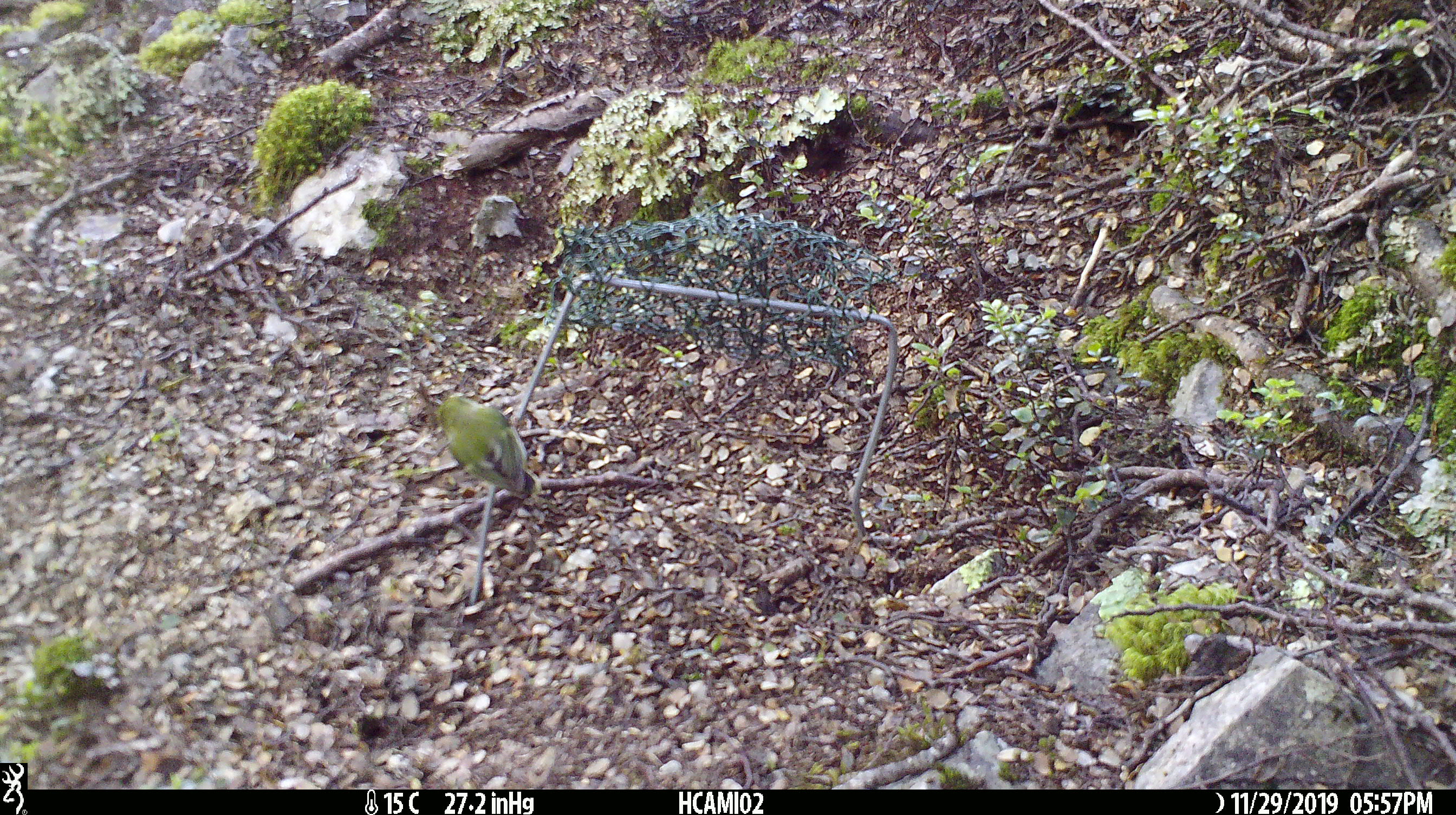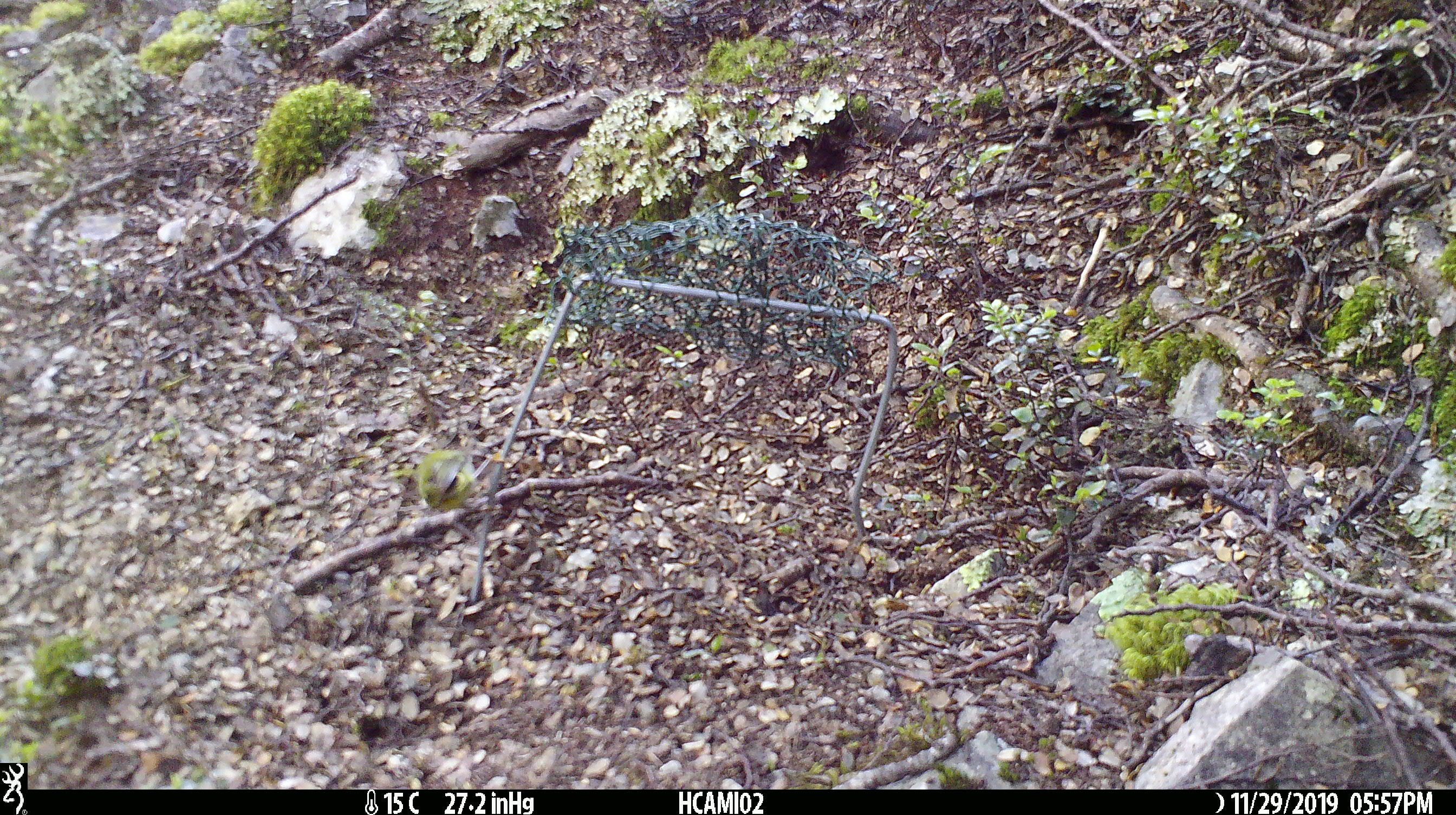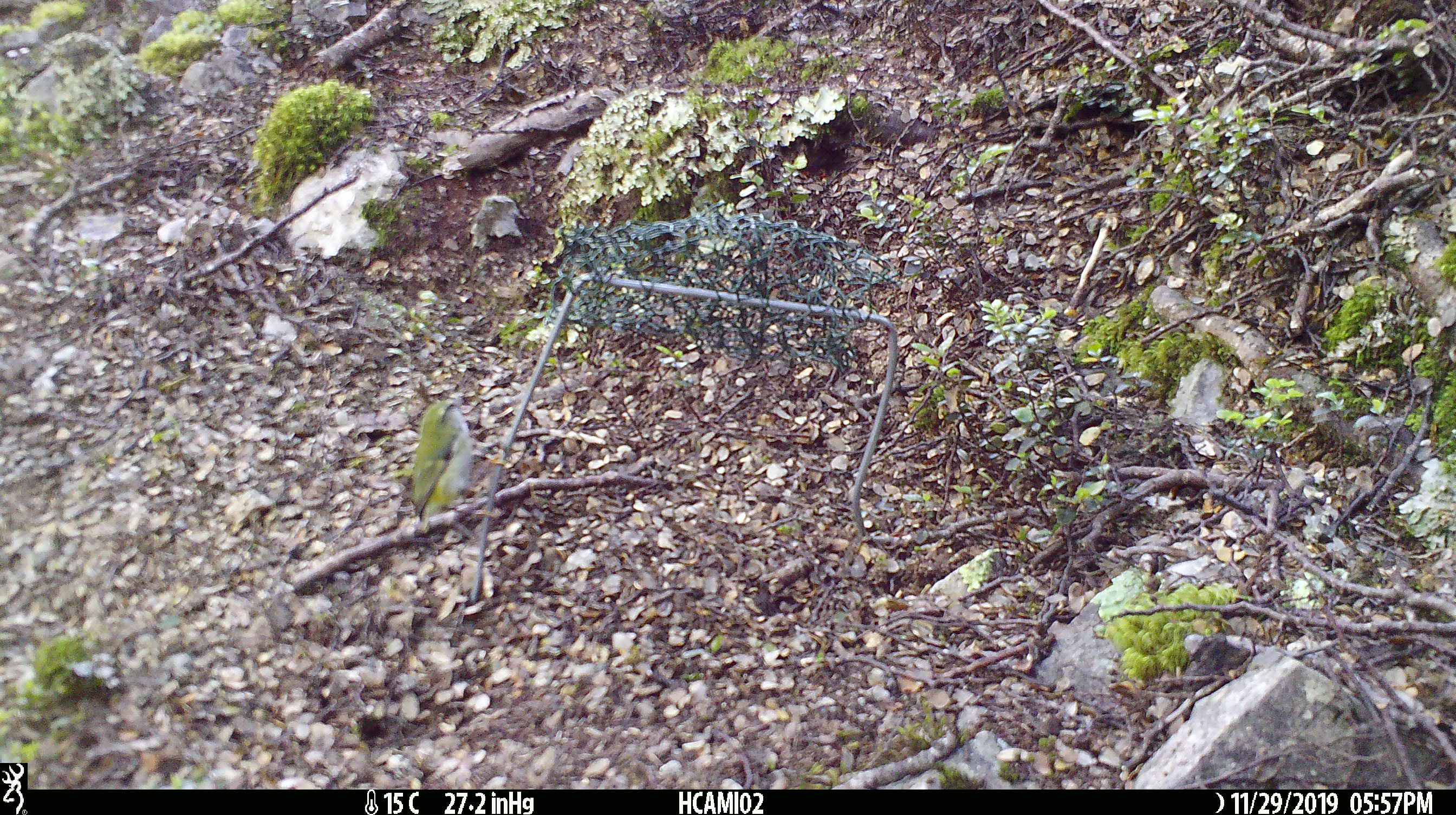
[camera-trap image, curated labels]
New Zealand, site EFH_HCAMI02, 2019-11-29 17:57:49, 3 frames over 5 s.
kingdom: Animalia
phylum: Chordata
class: Aves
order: Passeriformes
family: Acanthisittidae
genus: Acanthisitta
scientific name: Acanthisitta chloris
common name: rifleman